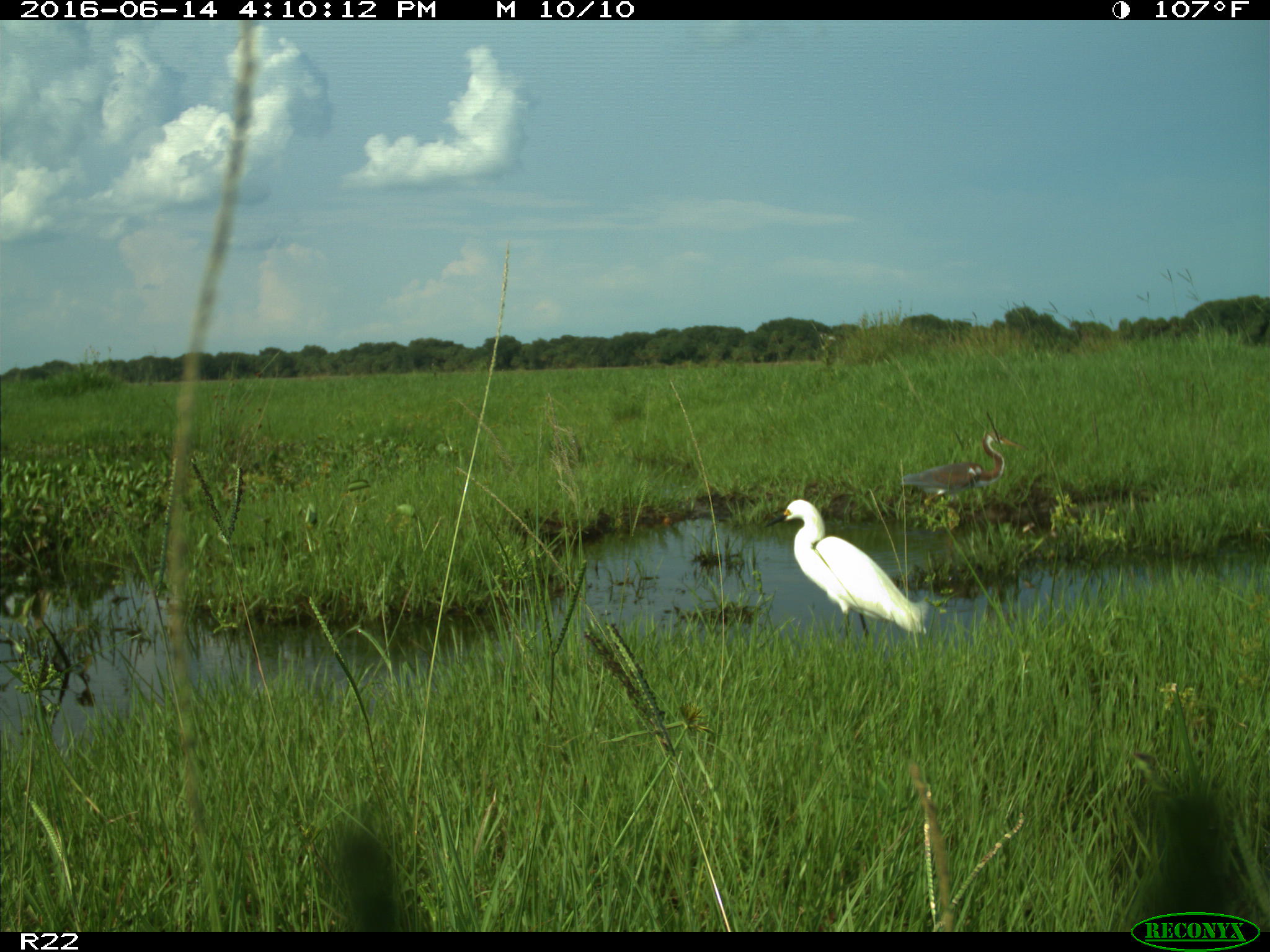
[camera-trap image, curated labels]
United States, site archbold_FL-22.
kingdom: Animalia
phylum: Chordata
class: Aves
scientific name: Aves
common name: birds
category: unidentified bird